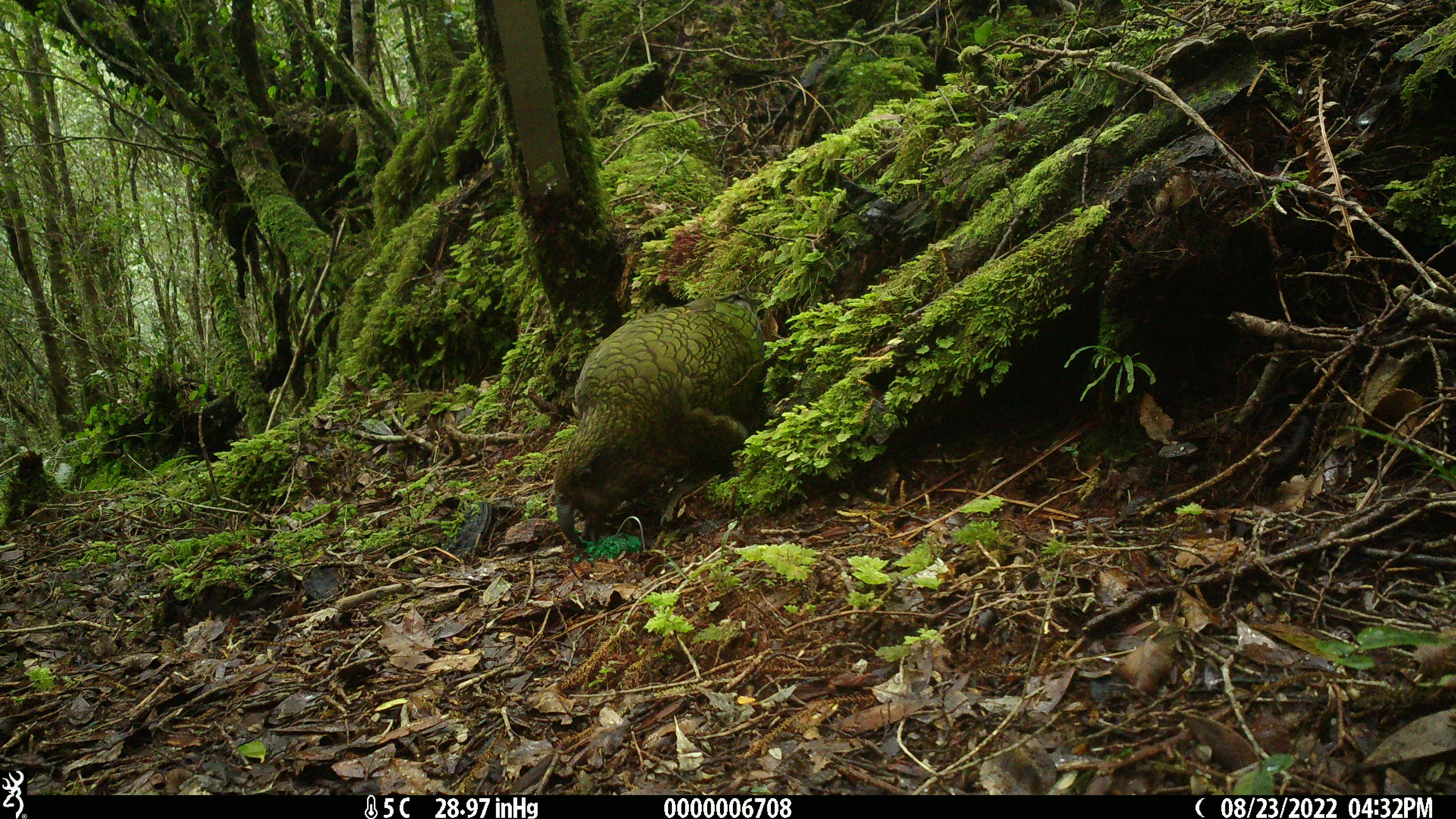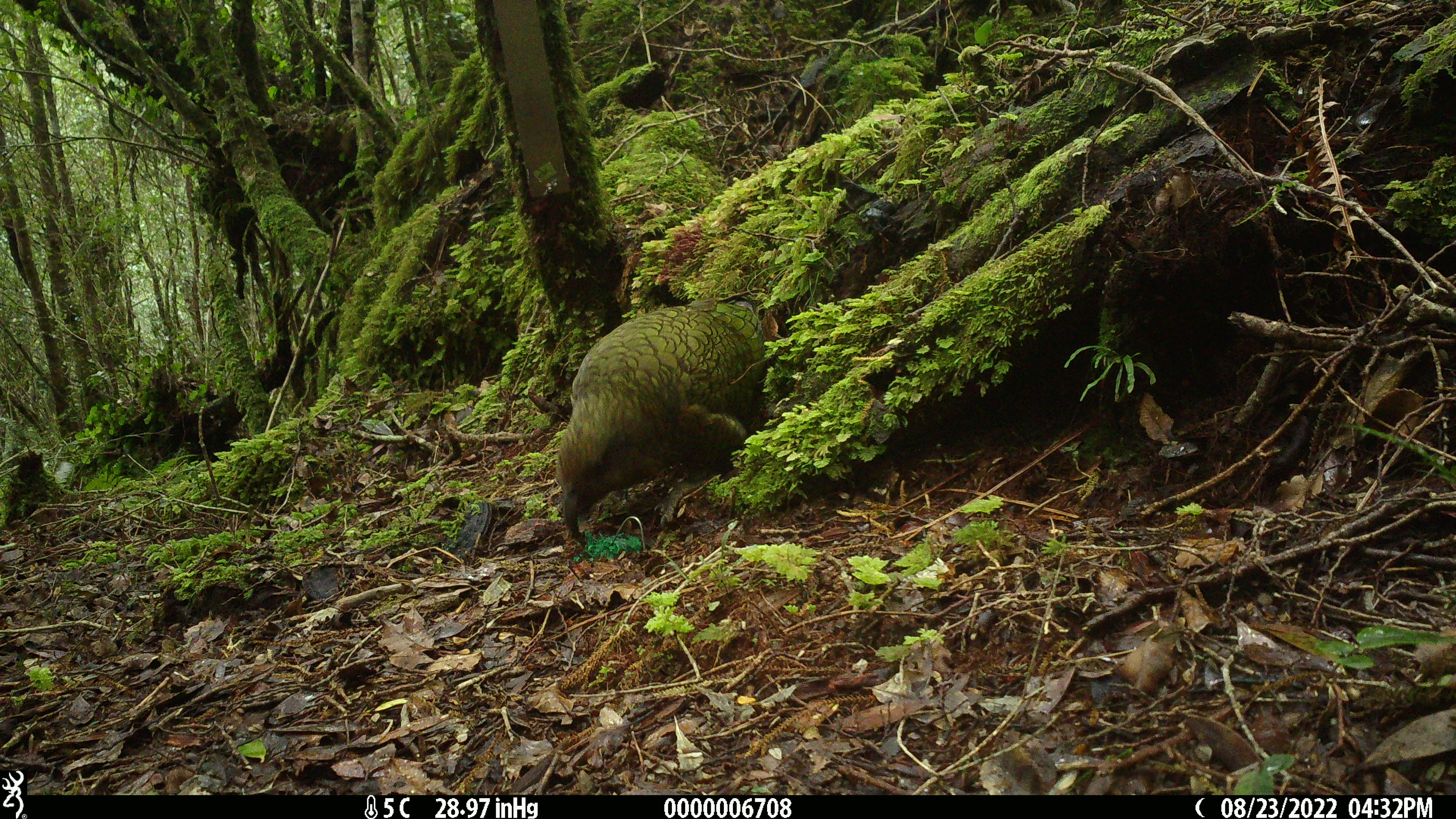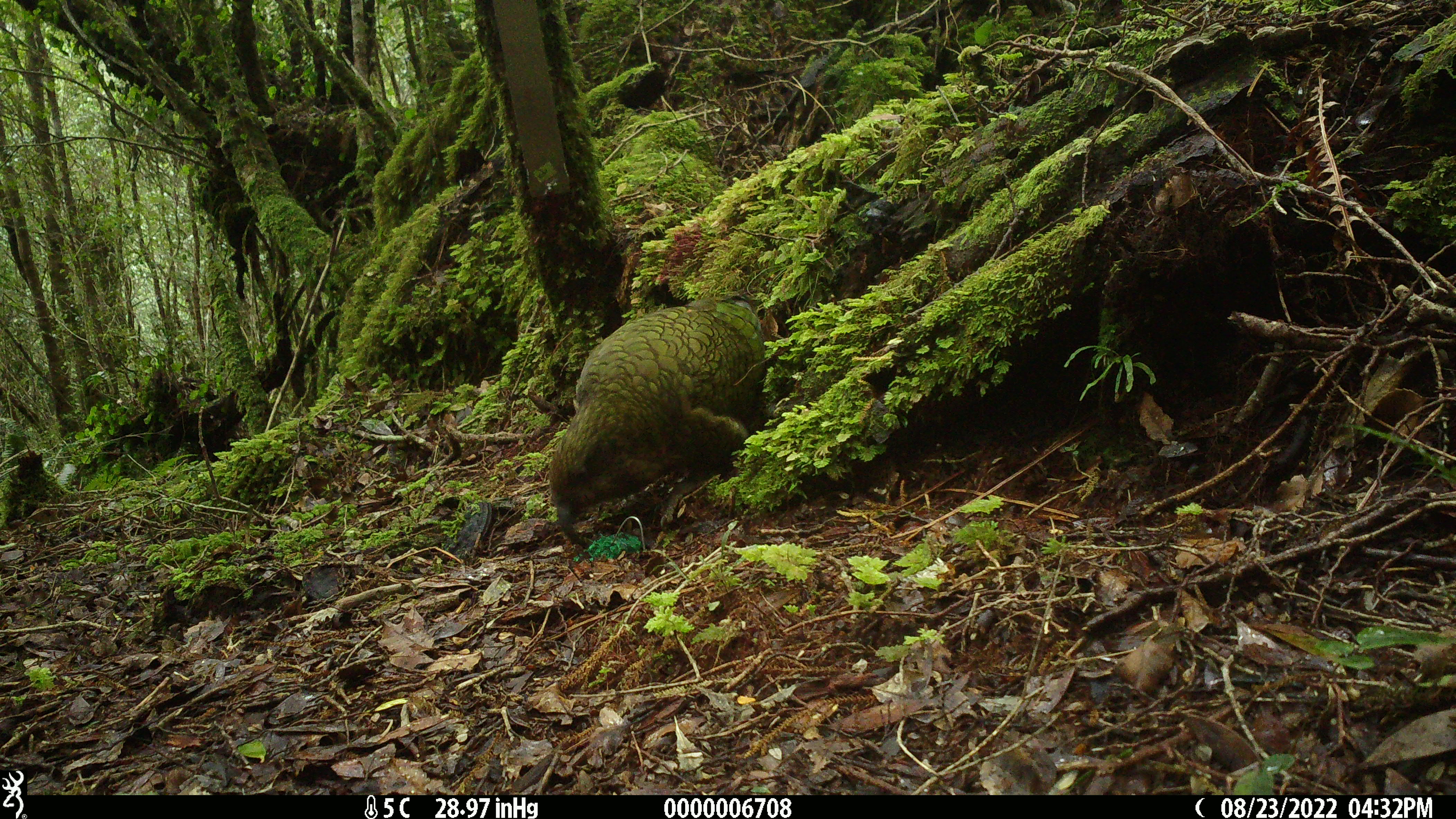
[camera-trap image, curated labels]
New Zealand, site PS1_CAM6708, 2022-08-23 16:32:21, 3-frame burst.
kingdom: Animalia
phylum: Chordata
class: Aves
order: Psittaciformes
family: Strigopidae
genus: Nestor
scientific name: Nestor notabilis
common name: kea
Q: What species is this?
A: Kea (Nestor notabilis).